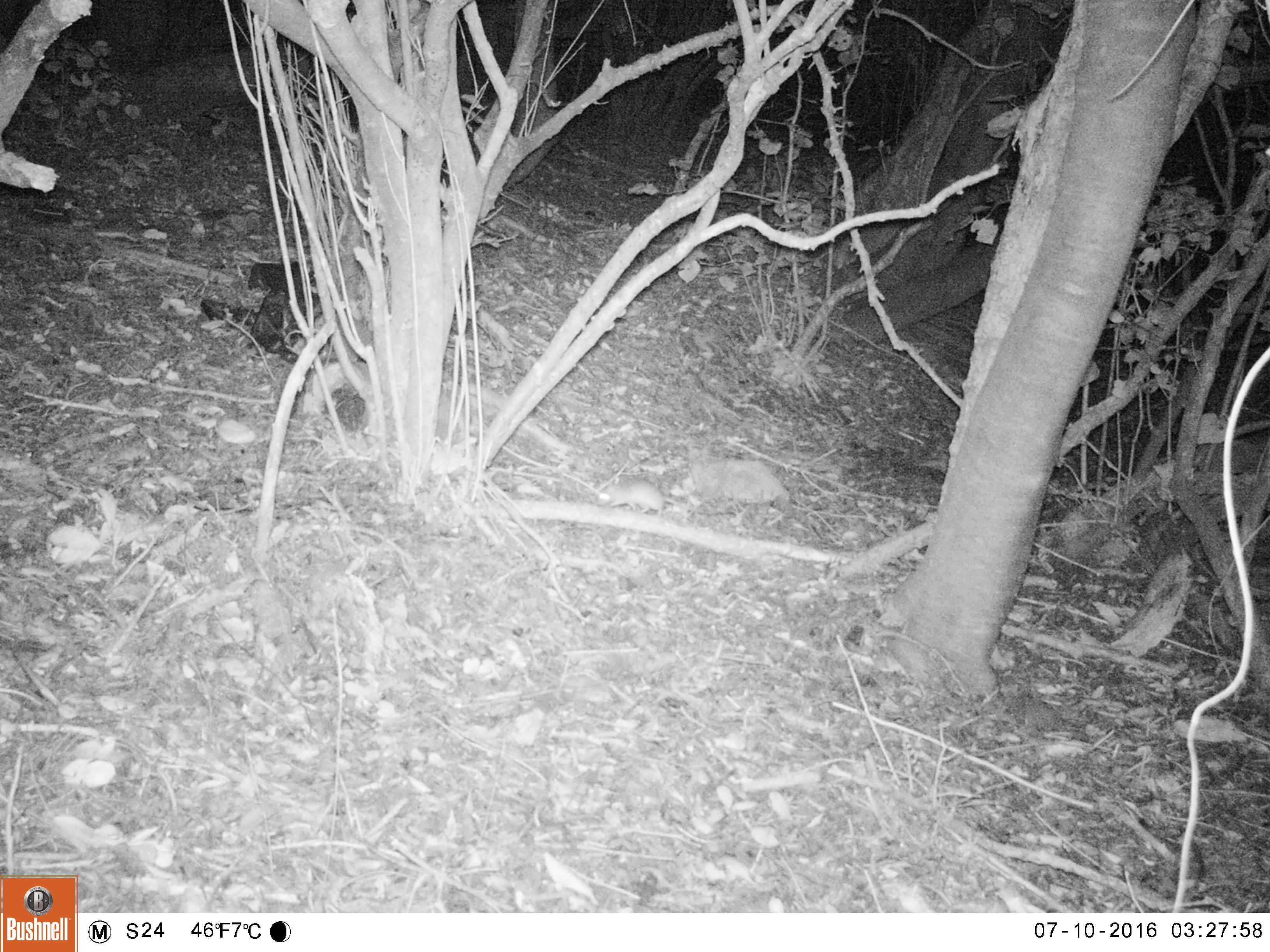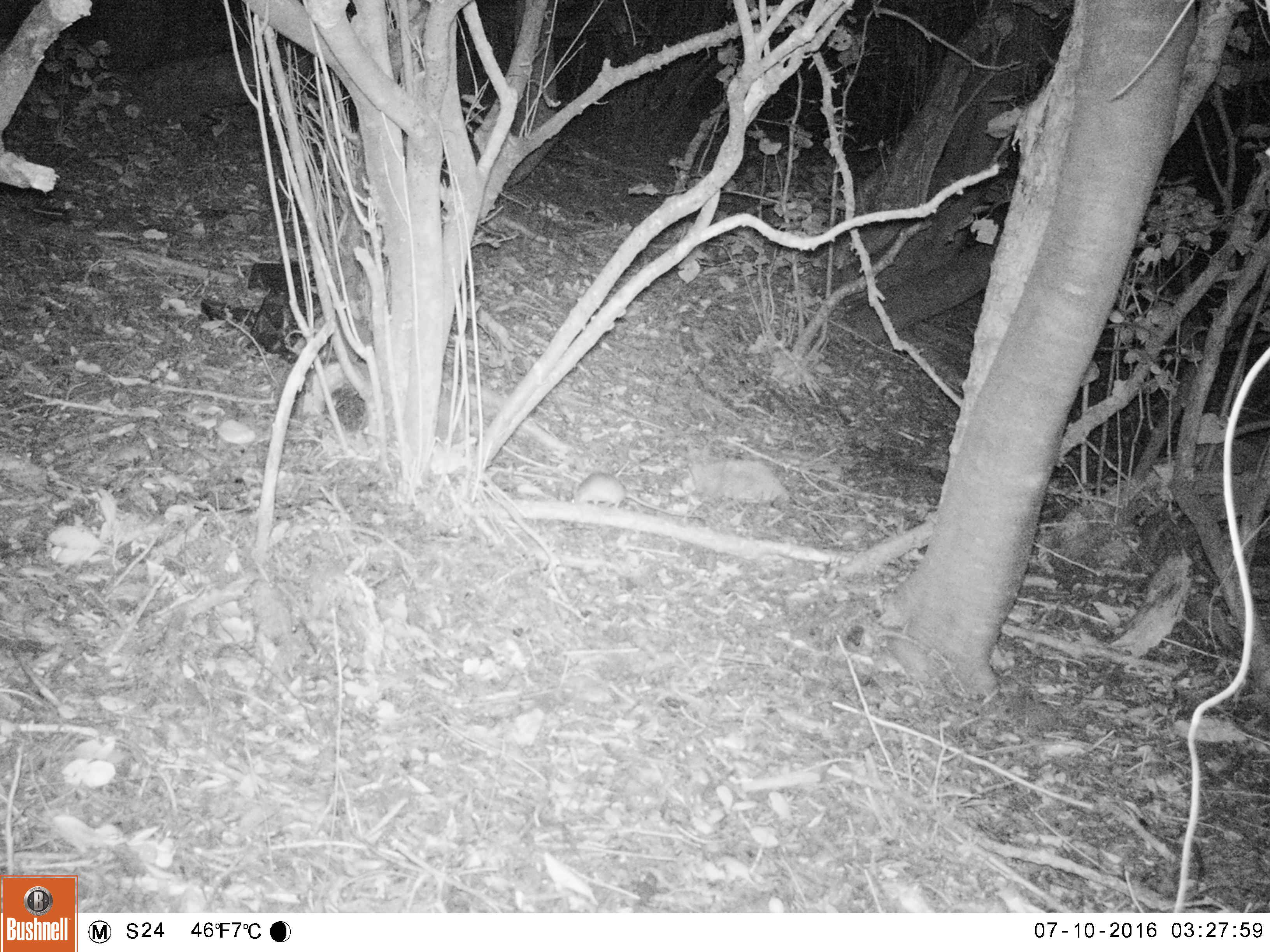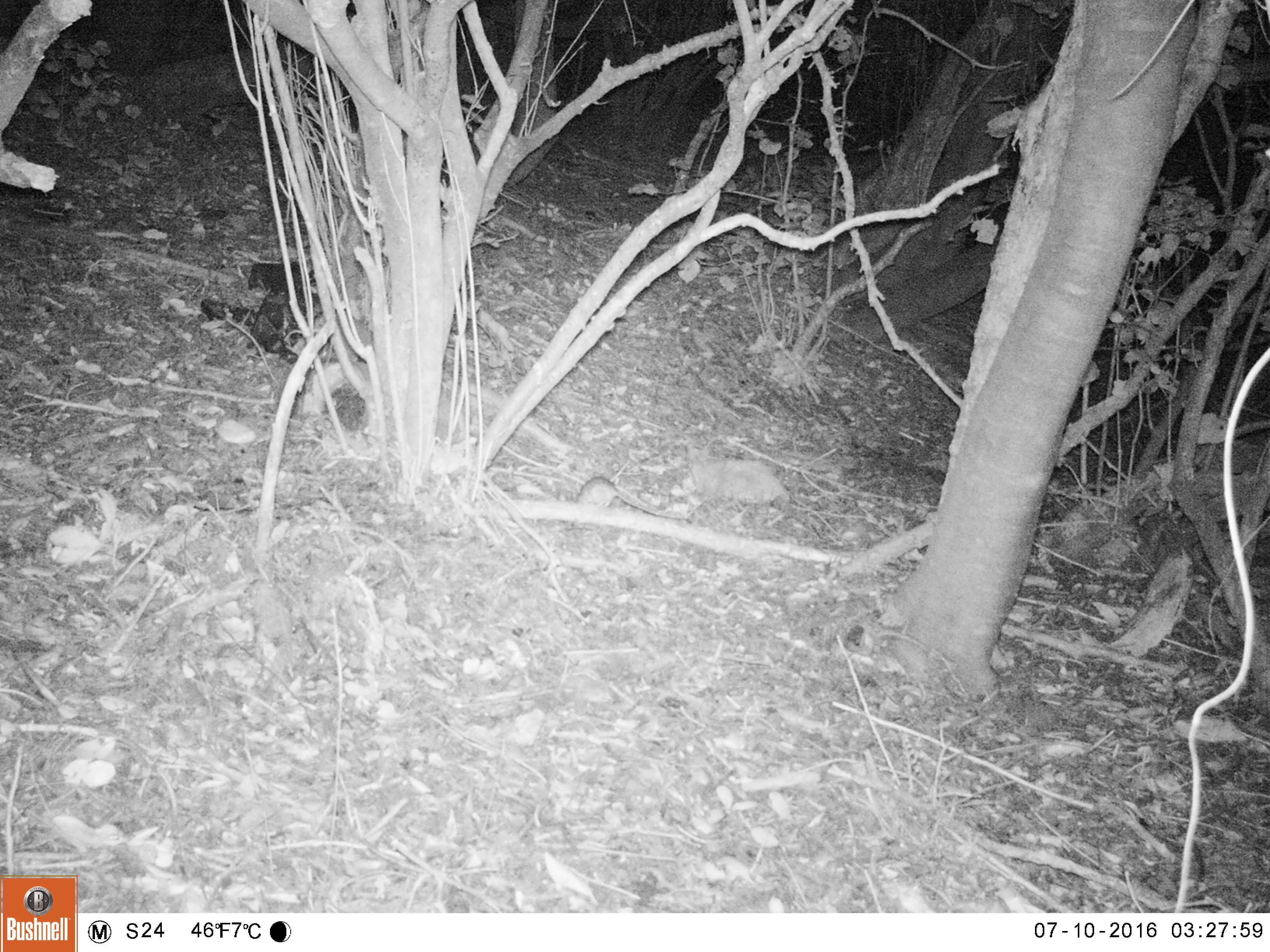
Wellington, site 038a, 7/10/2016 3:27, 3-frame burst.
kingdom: Animalia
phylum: Chordata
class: Mammalia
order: Rodentia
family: Muridae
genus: Rattus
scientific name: Rattus rattus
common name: ship rat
Ship rat (Rattus rattus).